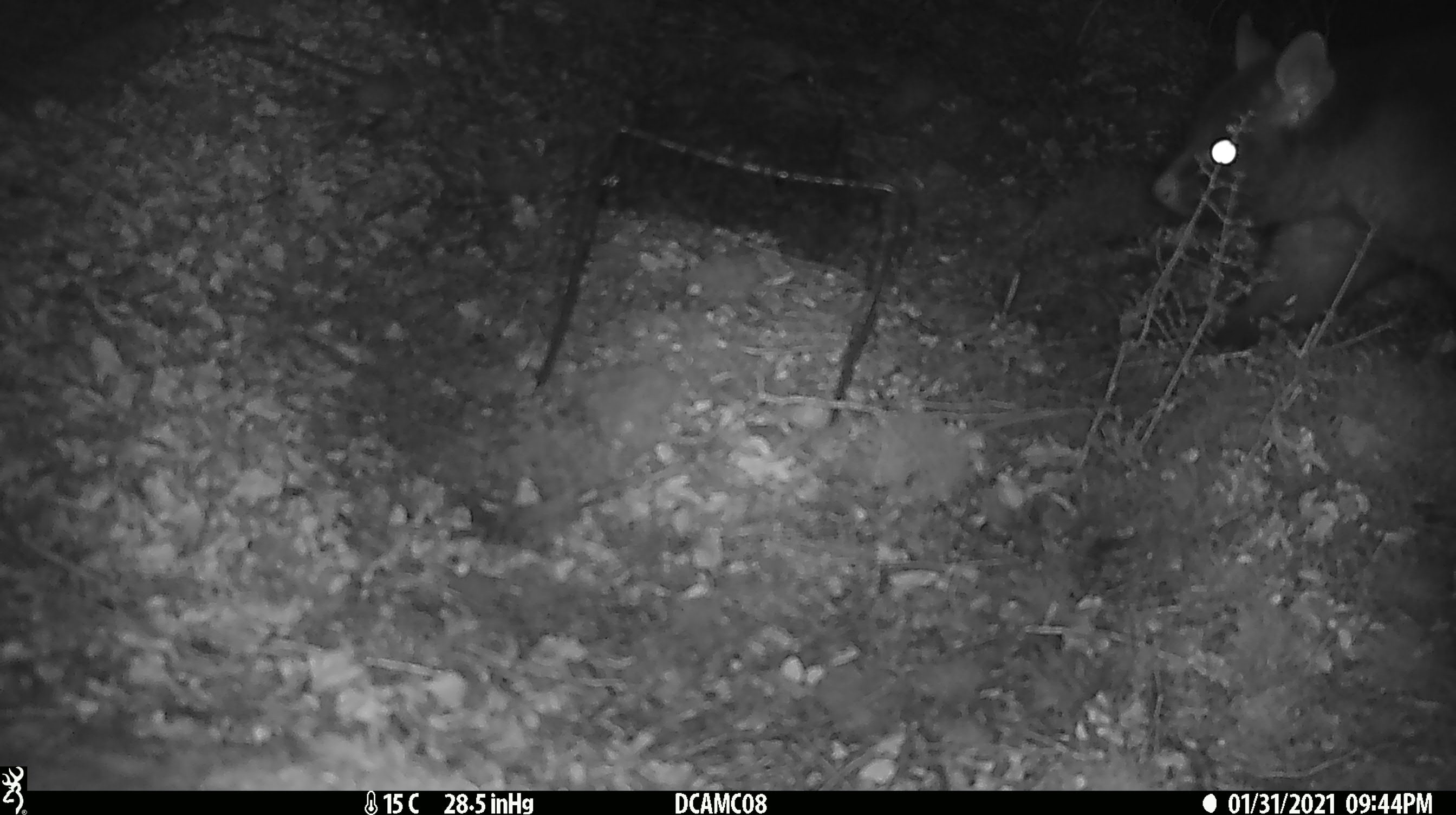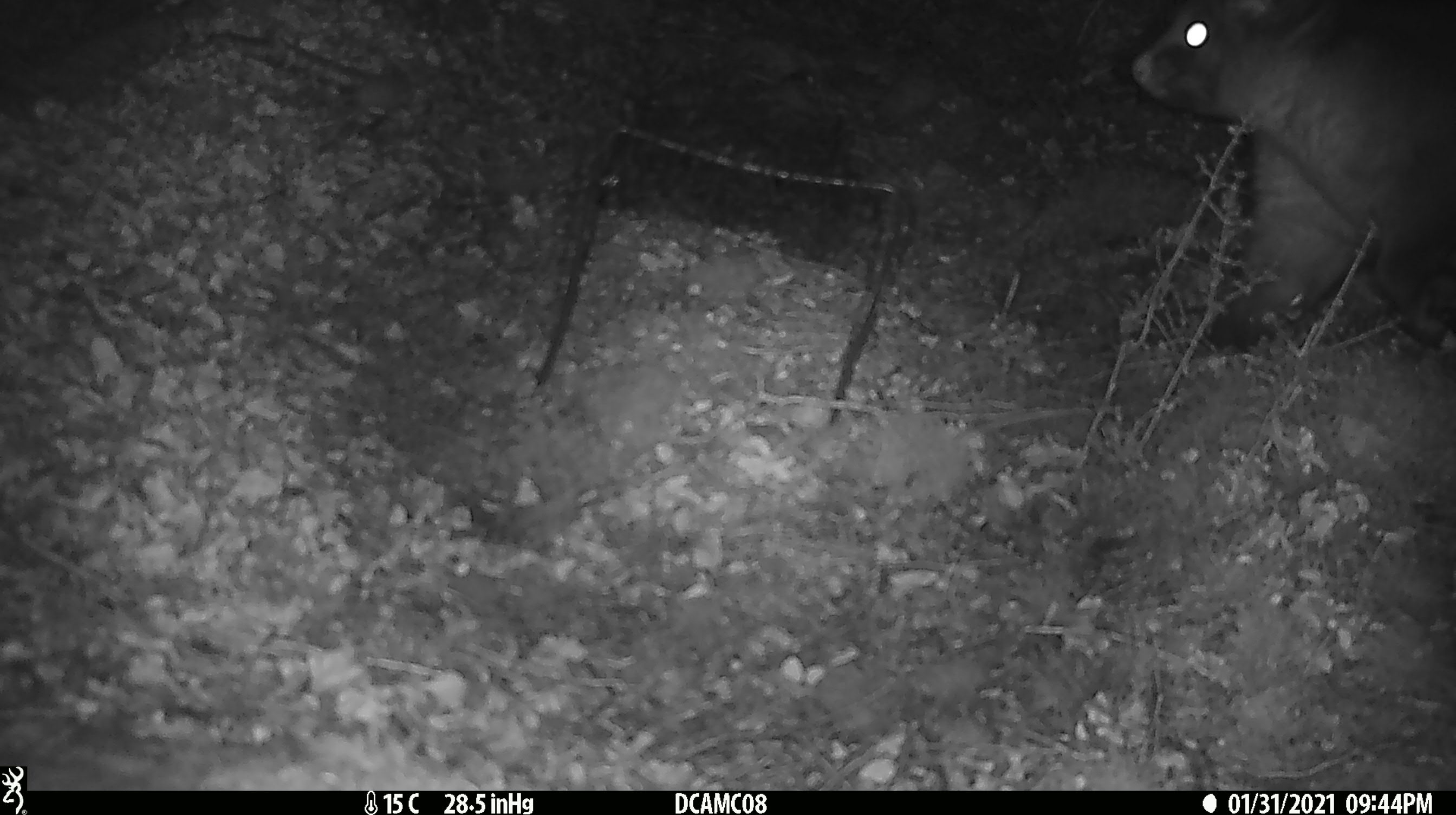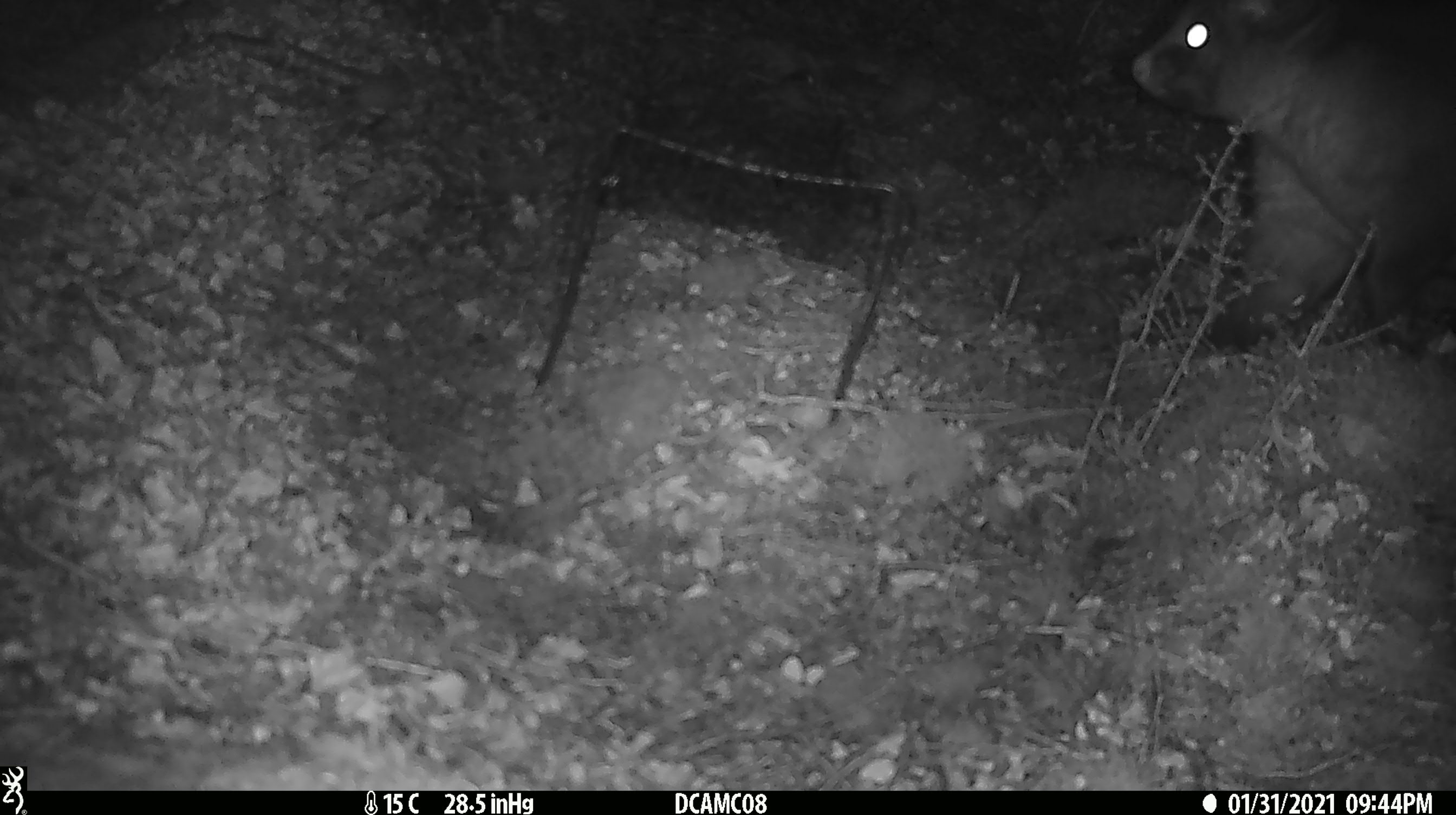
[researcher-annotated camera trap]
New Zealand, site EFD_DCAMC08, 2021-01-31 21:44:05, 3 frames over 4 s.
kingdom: Animalia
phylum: Chordata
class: Mammalia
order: Diprotodontia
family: Phalangeridae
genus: Trichosurus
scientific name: Trichosurus vulpecula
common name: common brushtail possum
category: possum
Possum (common brushtail possum) (Trichosurus vulpecula).